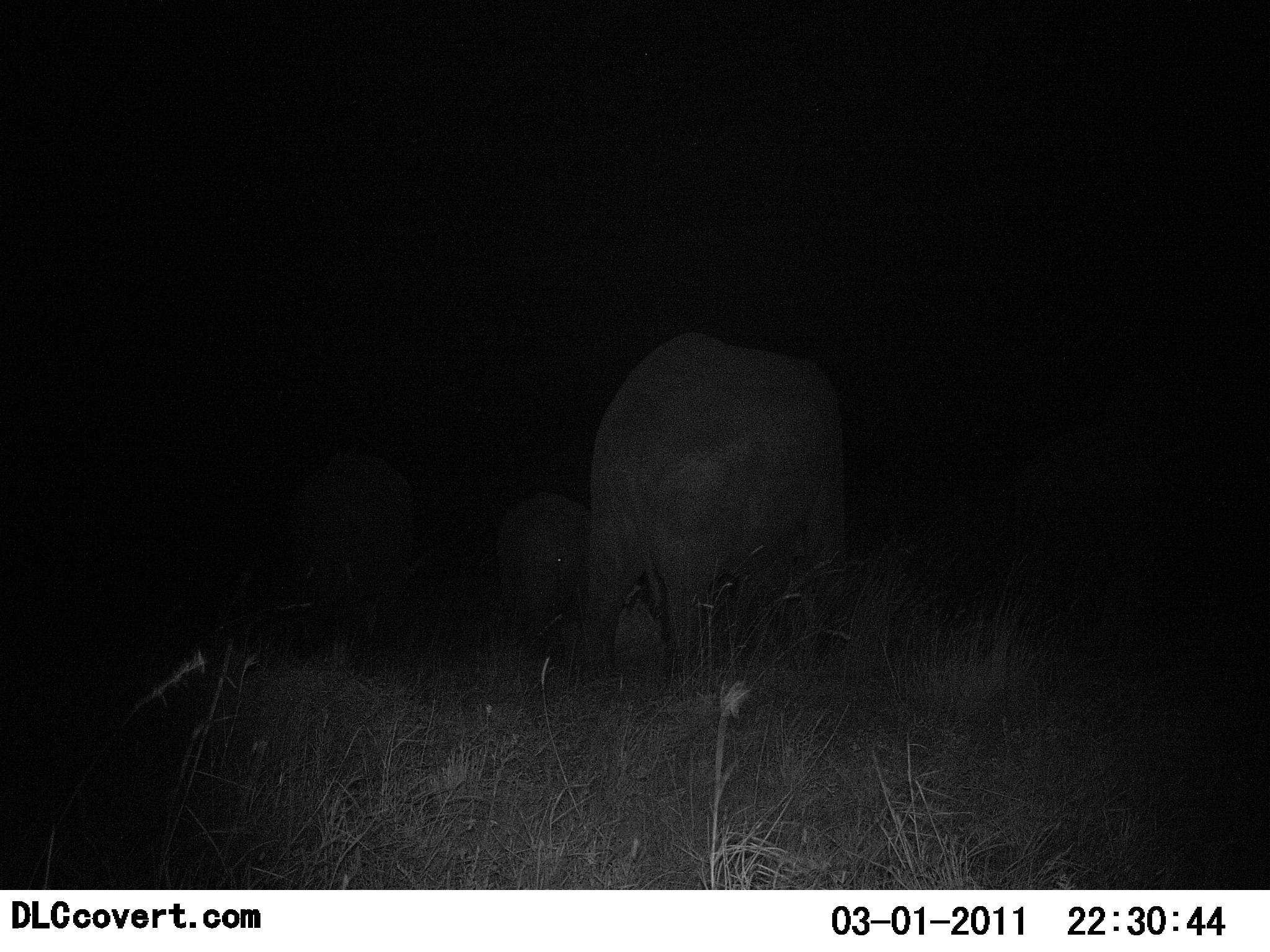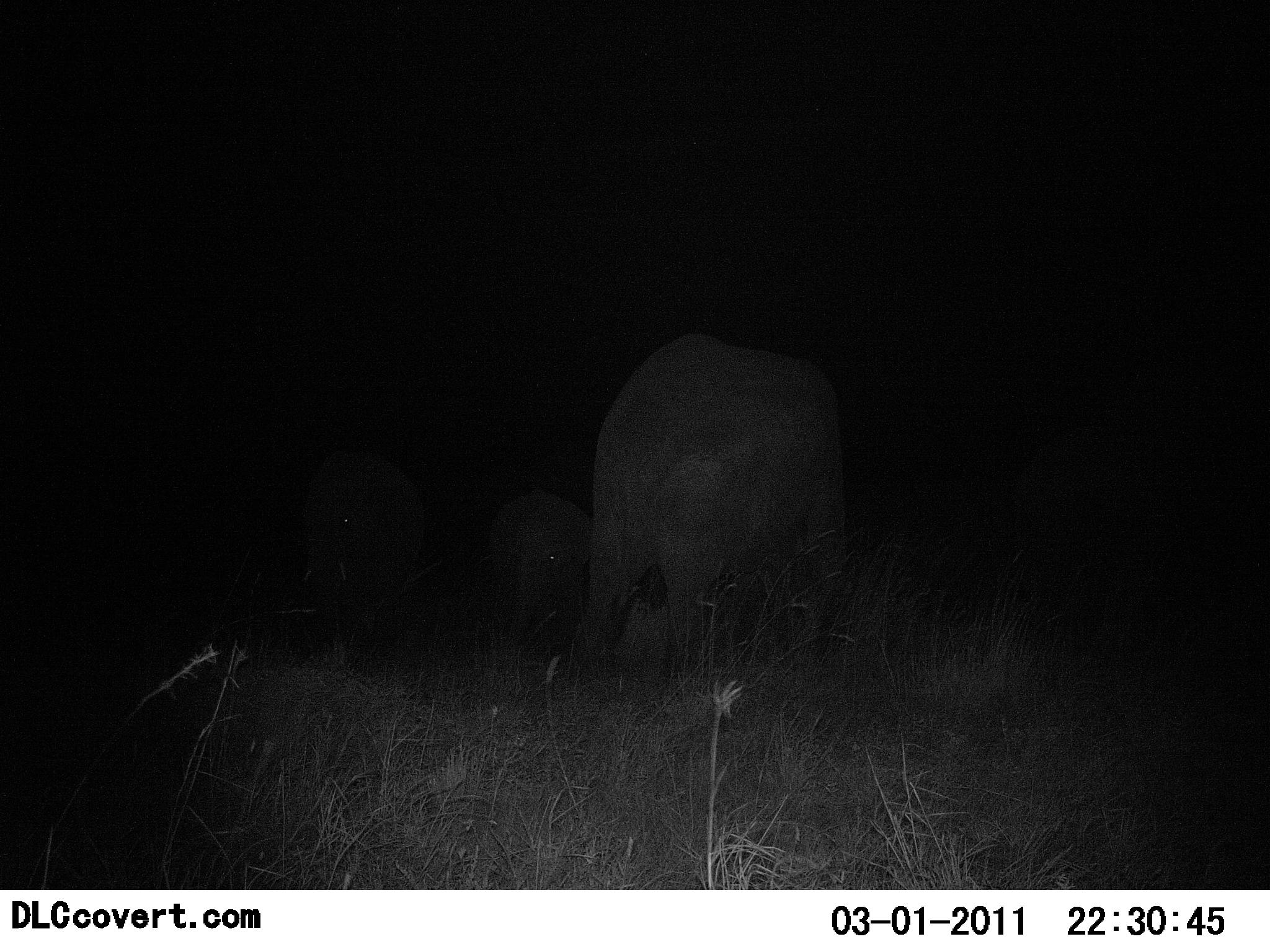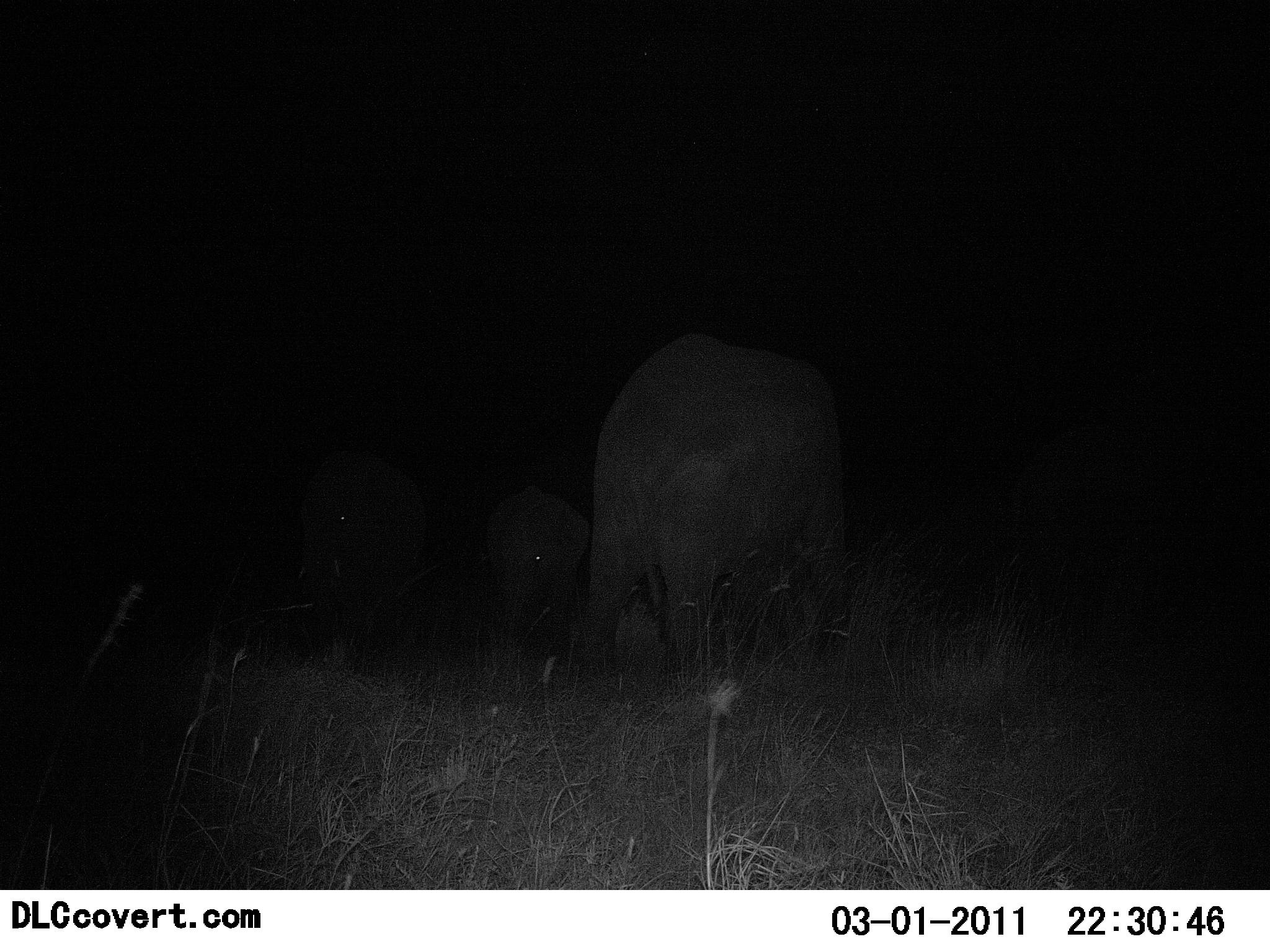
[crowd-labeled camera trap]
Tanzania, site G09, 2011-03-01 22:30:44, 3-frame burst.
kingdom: Animalia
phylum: Chordata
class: Mammalia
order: Proboscidea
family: Elephantidae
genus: Loxodonta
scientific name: Loxodonta africana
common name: african bush elephant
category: elephant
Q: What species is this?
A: Elephant (african bush elephant) (Loxodonta africana).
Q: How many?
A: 3.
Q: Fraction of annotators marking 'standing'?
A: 80%.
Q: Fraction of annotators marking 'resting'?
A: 0%.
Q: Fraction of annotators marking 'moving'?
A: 20%.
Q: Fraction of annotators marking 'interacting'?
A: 10%.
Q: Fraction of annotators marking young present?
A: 30%.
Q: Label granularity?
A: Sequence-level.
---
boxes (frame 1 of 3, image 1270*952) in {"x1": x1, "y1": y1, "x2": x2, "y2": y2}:
animal: {"x1": 568, "y1": 331, "x2": 861, "y2": 693}; {"x1": 272, "y1": 450, "x2": 425, "y2": 637}; {"x1": 483, "y1": 486, "x2": 587, "y2": 667}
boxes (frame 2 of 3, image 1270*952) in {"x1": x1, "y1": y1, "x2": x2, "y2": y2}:
animal: {"x1": 580, "y1": 328, "x2": 862, "y2": 683}; {"x1": 282, "y1": 444, "x2": 428, "y2": 646}; {"x1": 468, "y1": 484, "x2": 587, "y2": 674}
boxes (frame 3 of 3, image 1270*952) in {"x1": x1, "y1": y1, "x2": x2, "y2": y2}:
animal: {"x1": 576, "y1": 328, "x2": 858, "y2": 687}; {"x1": 286, "y1": 449, "x2": 433, "y2": 671}; {"x1": 471, "y1": 482, "x2": 597, "y2": 667}